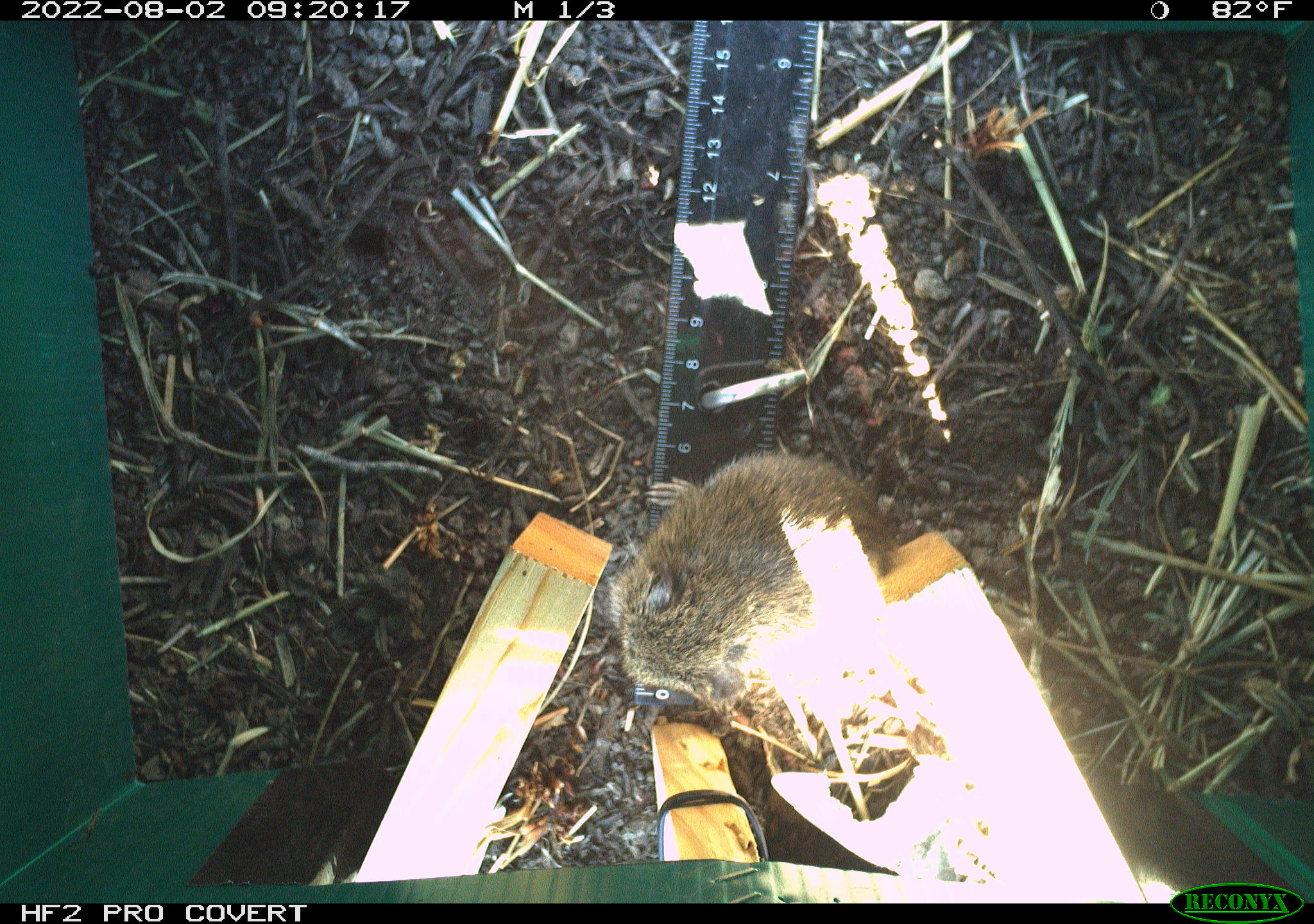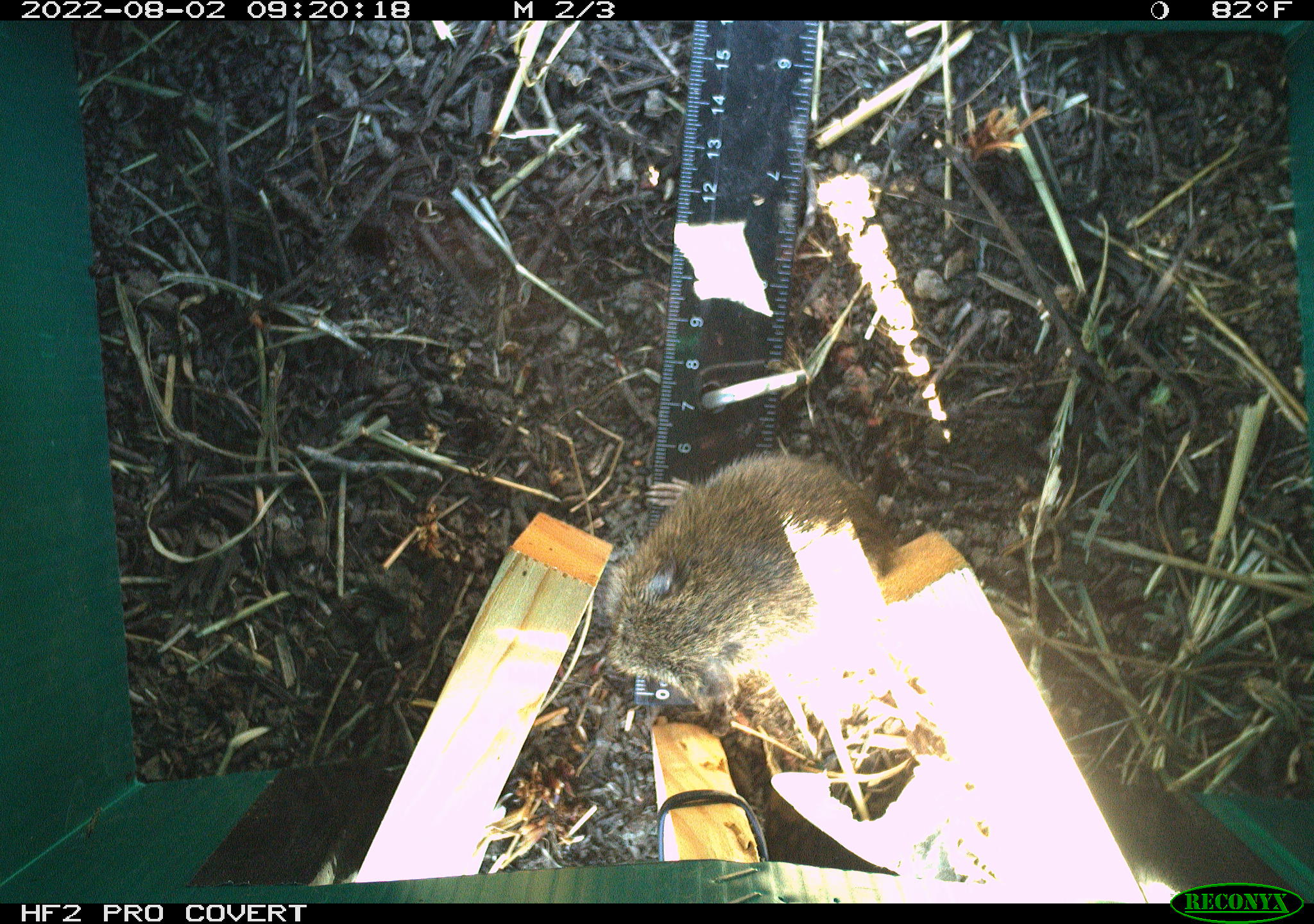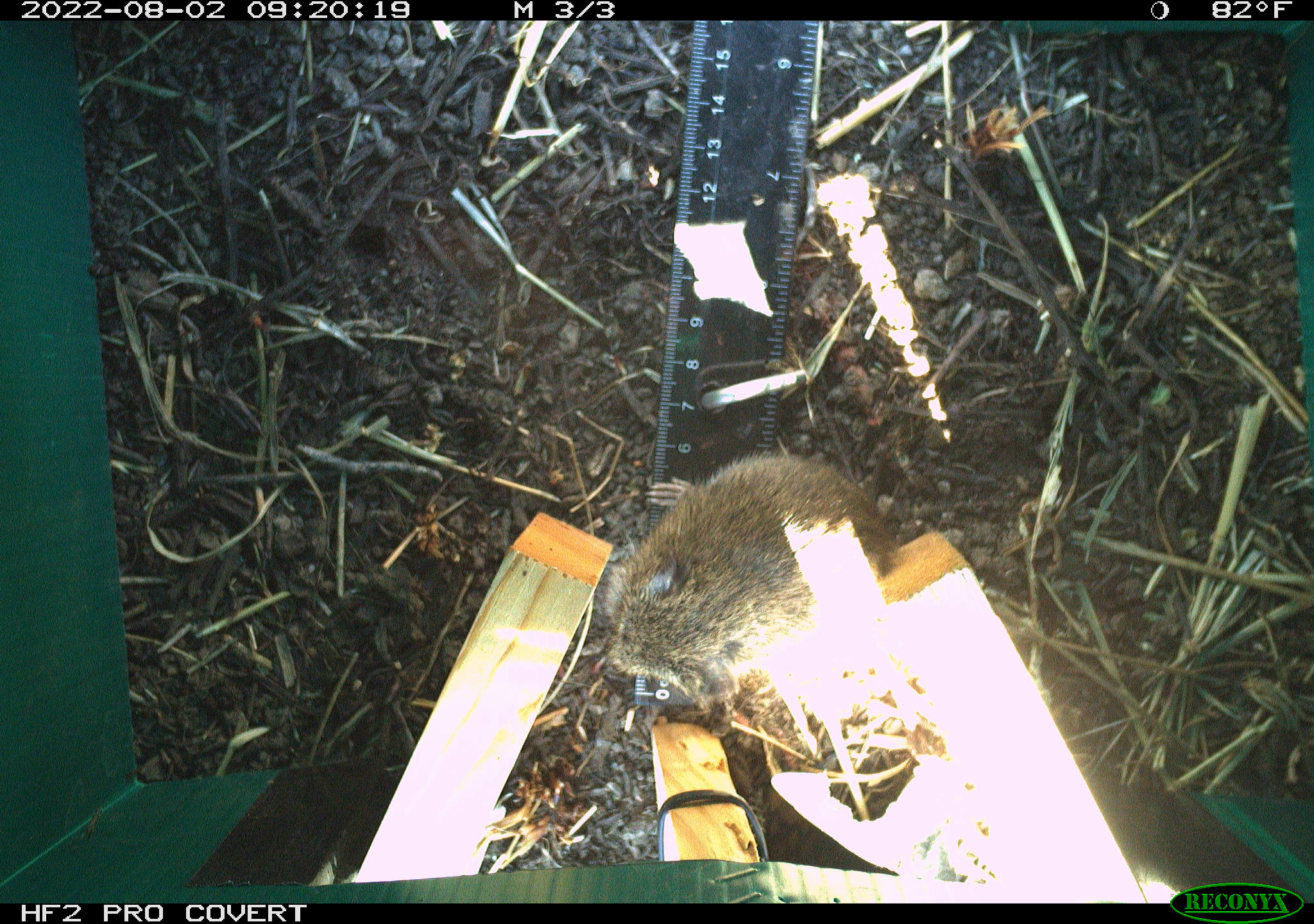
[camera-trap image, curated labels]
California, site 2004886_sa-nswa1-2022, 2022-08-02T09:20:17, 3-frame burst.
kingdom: Animalia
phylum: Chordata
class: Mammalia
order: Rodentia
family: Cricetidae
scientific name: Cricetidae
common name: hamsters, voles, lemmings, and allies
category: cricetidae family